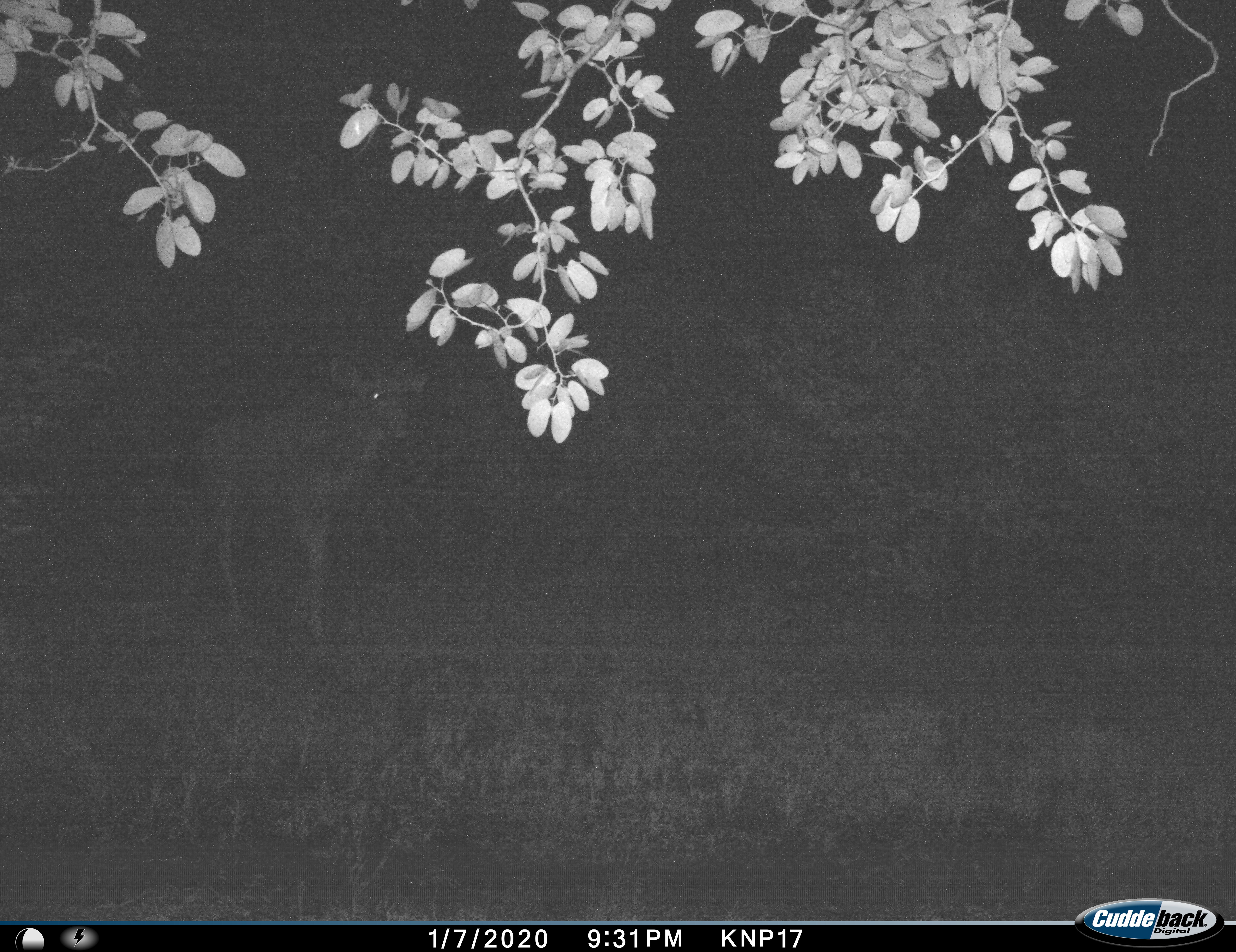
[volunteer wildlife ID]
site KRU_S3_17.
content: unidentified animal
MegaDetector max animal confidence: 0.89